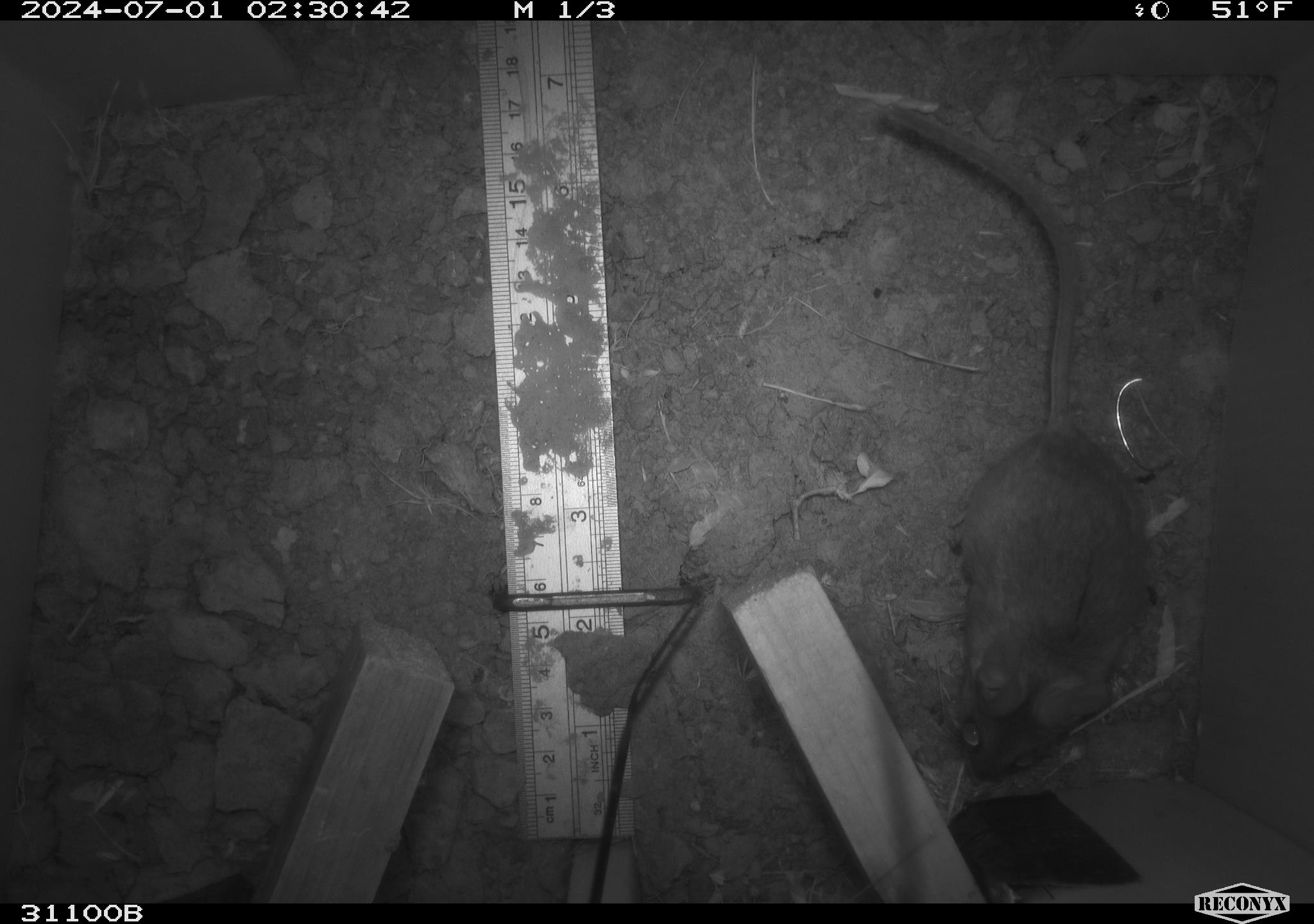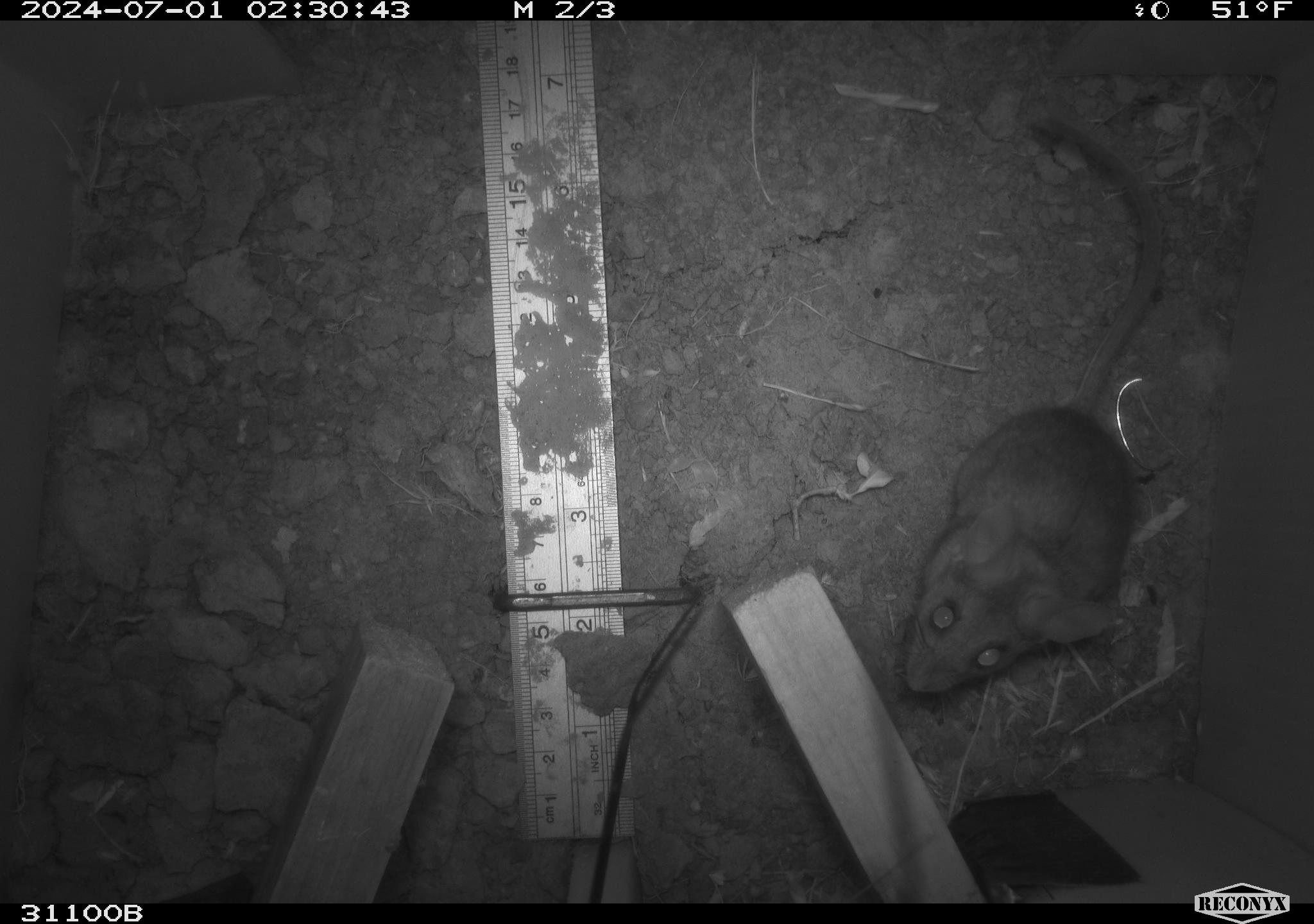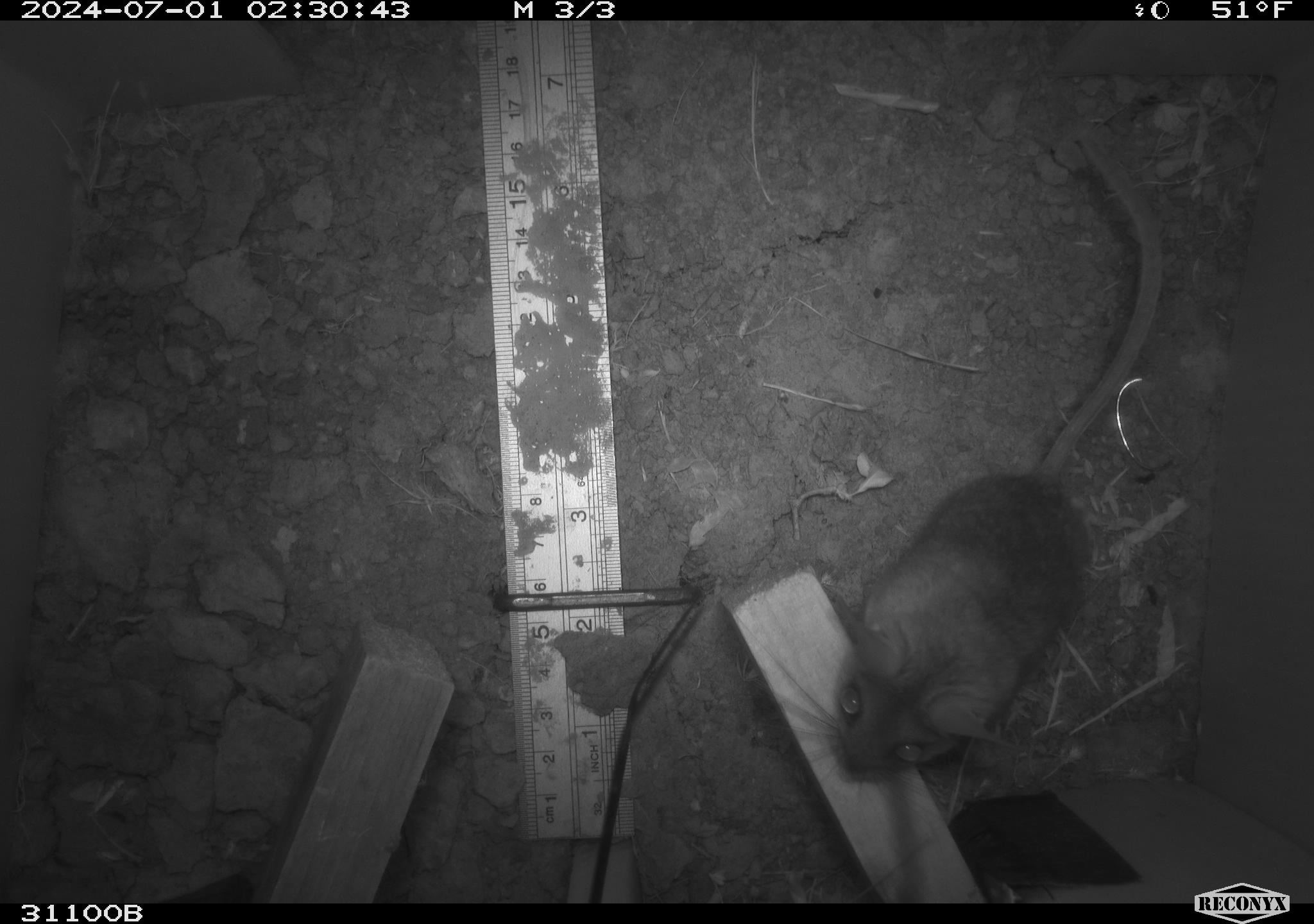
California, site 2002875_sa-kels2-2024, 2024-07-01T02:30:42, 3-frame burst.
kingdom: Animalia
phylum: Chordata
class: Mammalia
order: Rodentia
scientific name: Rodentia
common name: rodent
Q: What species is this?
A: Rodent (Rodentia).